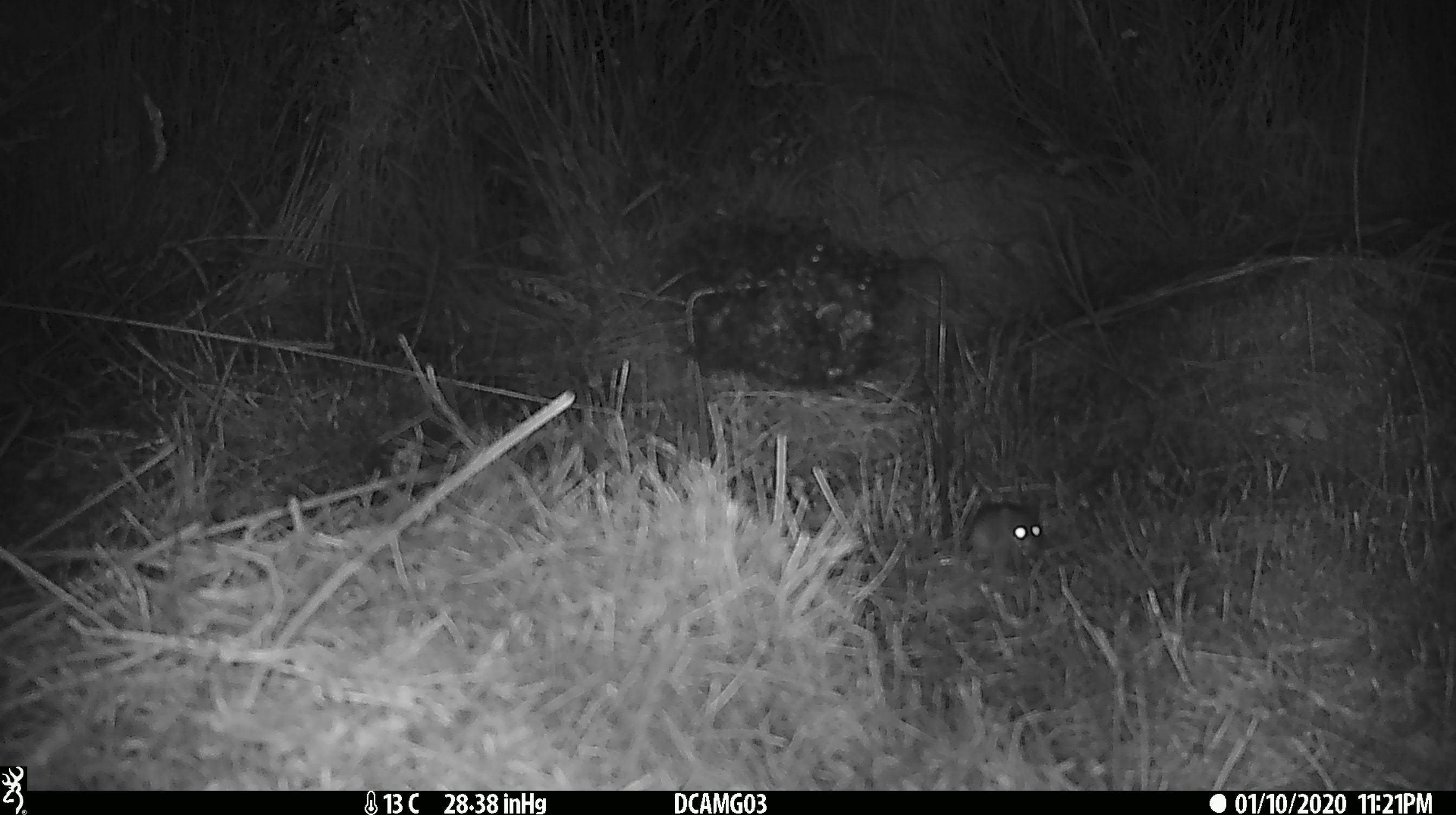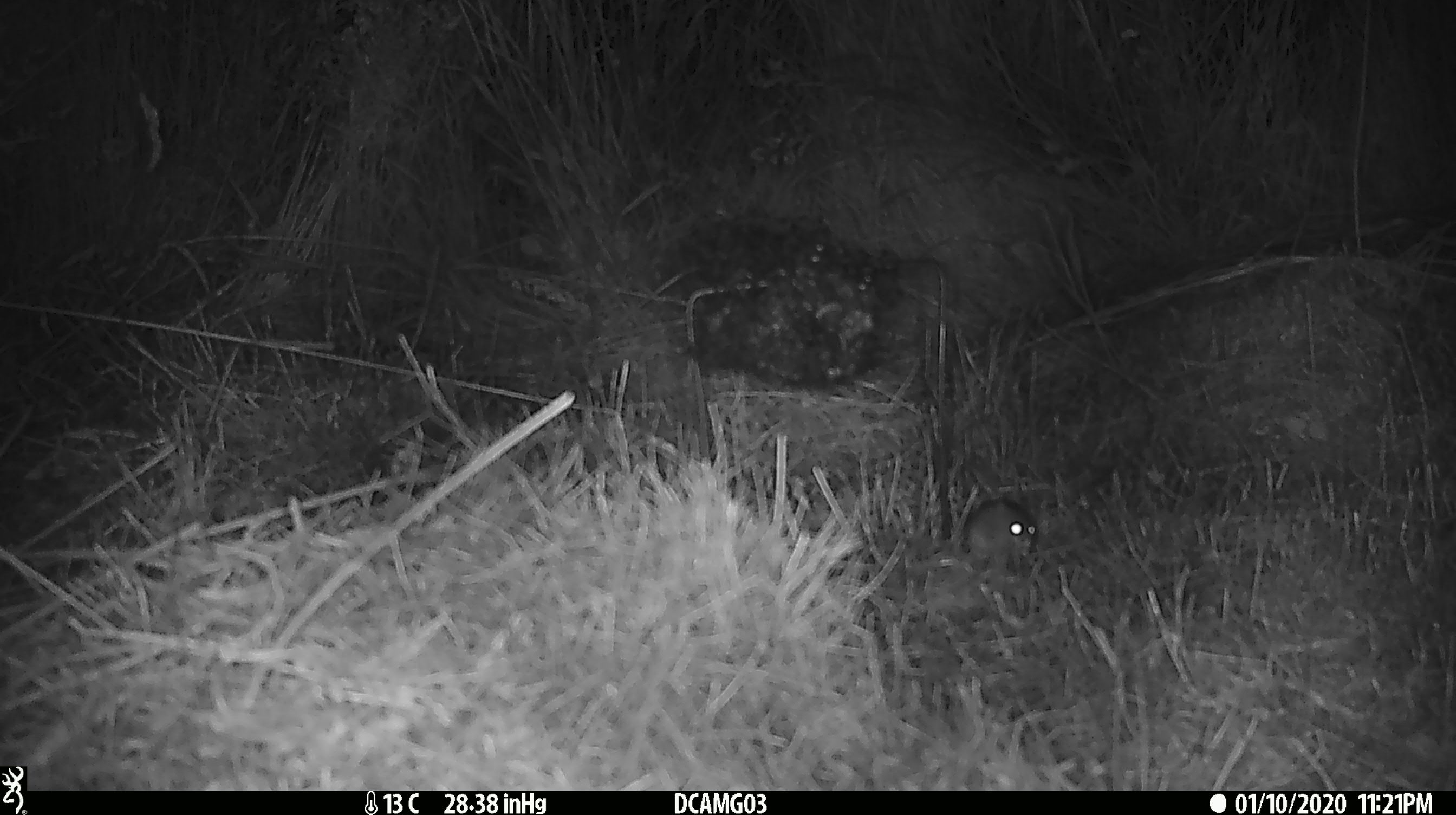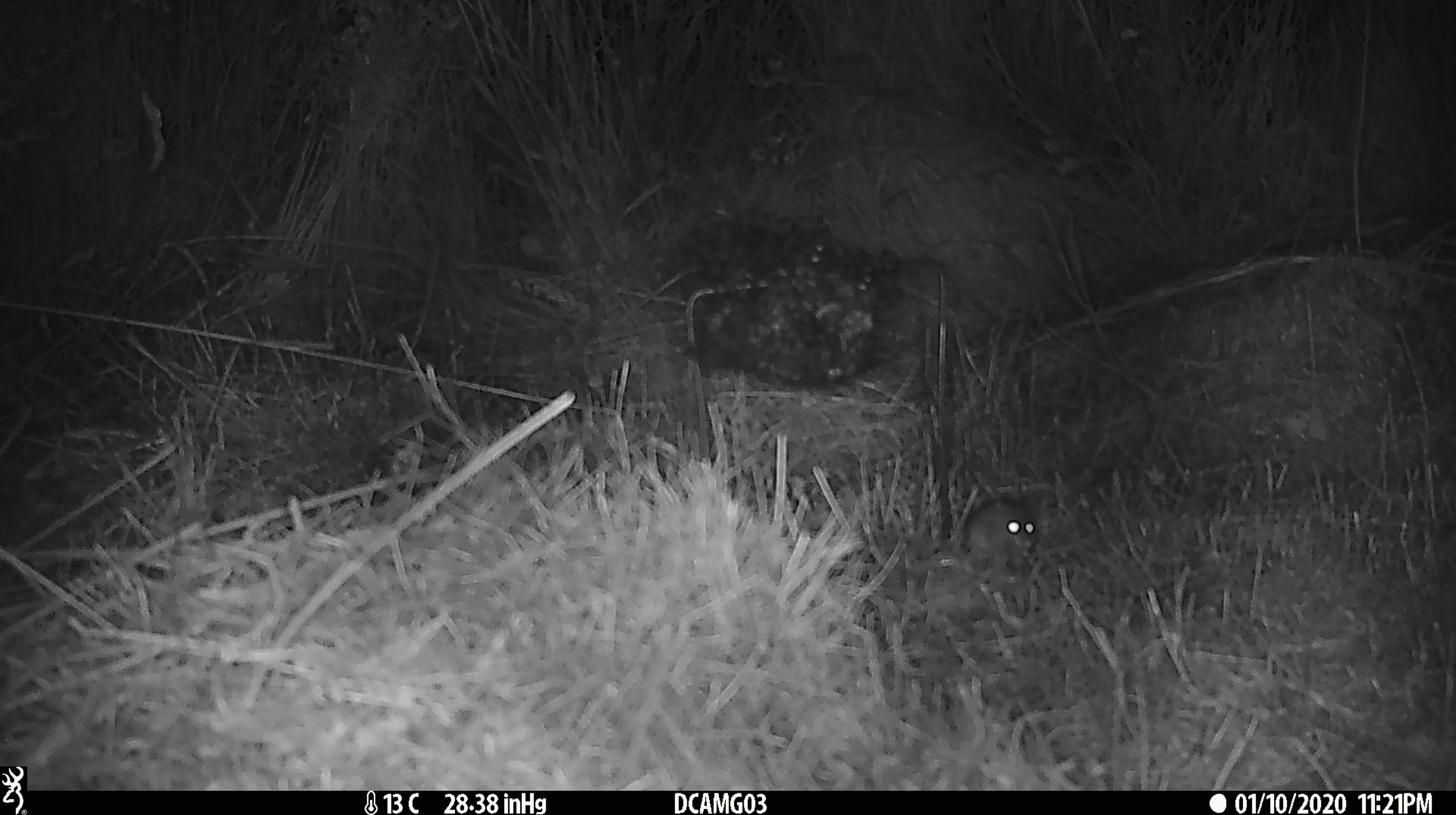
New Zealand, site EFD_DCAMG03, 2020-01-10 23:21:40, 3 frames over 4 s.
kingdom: Animalia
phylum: Chordata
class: Mammalia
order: Rodentia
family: Muridae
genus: Mus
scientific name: Mus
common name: mouse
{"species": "mouse (Mus)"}